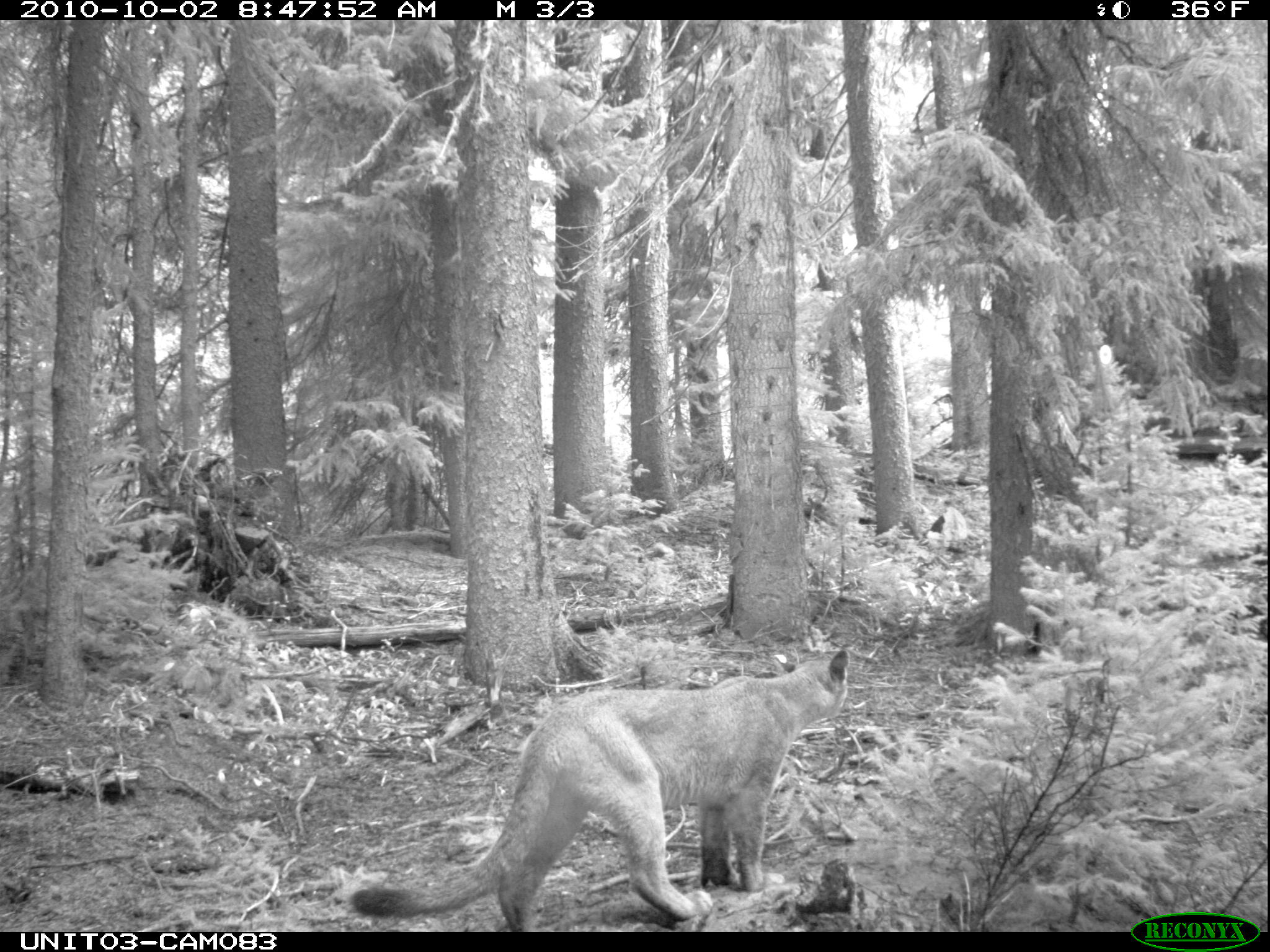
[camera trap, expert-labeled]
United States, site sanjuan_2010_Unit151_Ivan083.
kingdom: Animalia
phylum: Chordata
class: Mammalia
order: Carnivora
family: Felidae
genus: Puma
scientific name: Puma concolor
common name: mountain lion